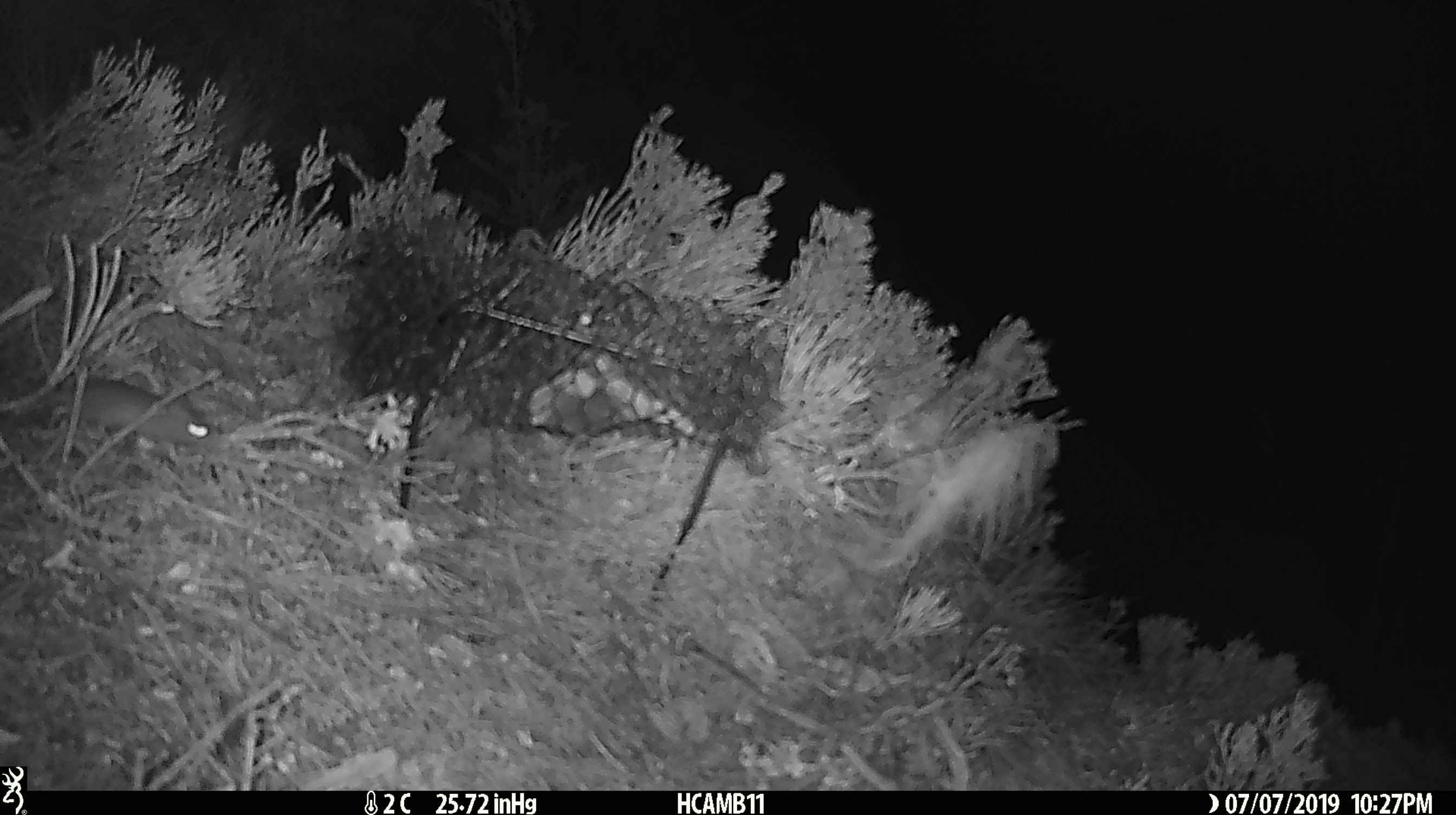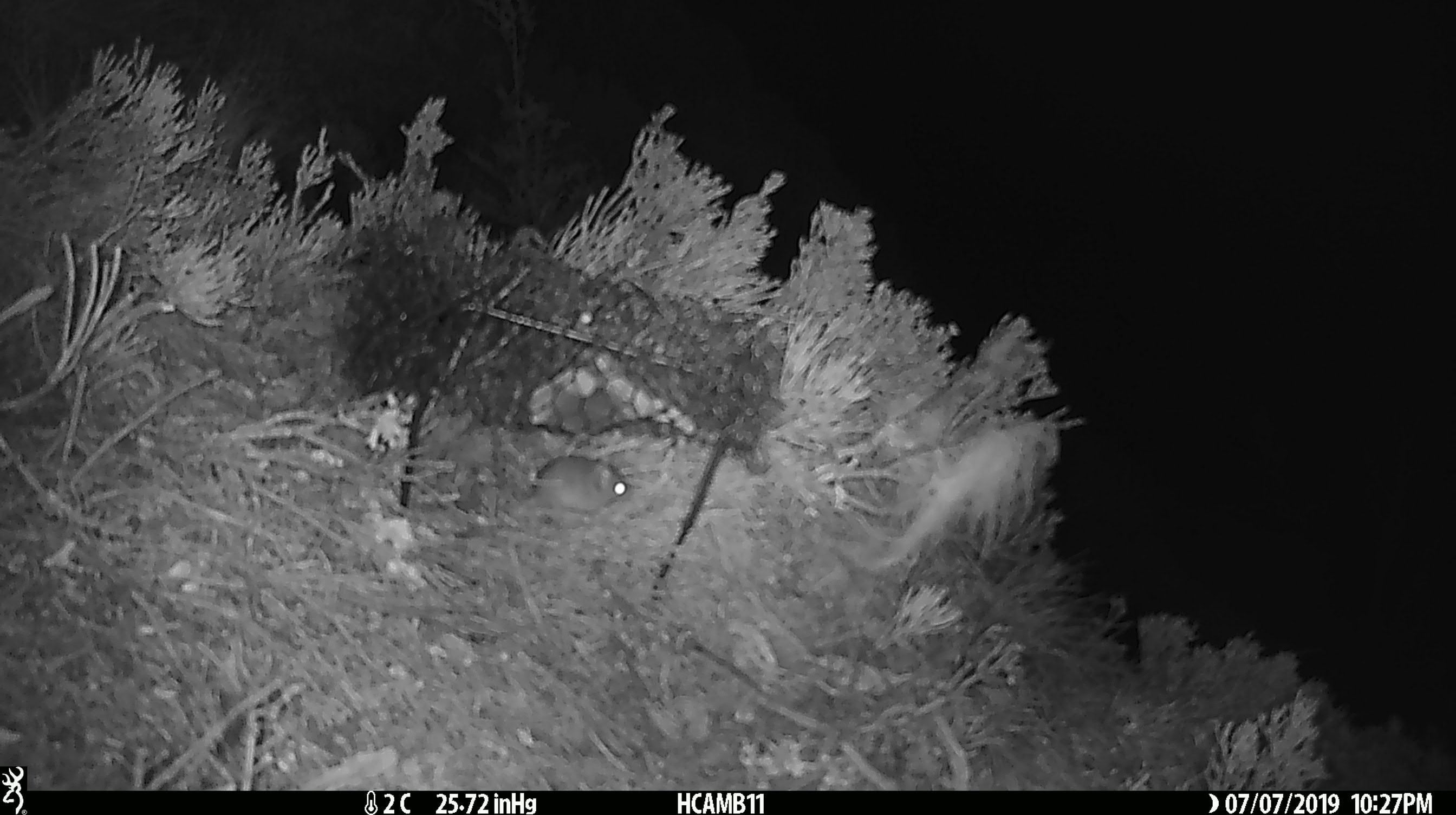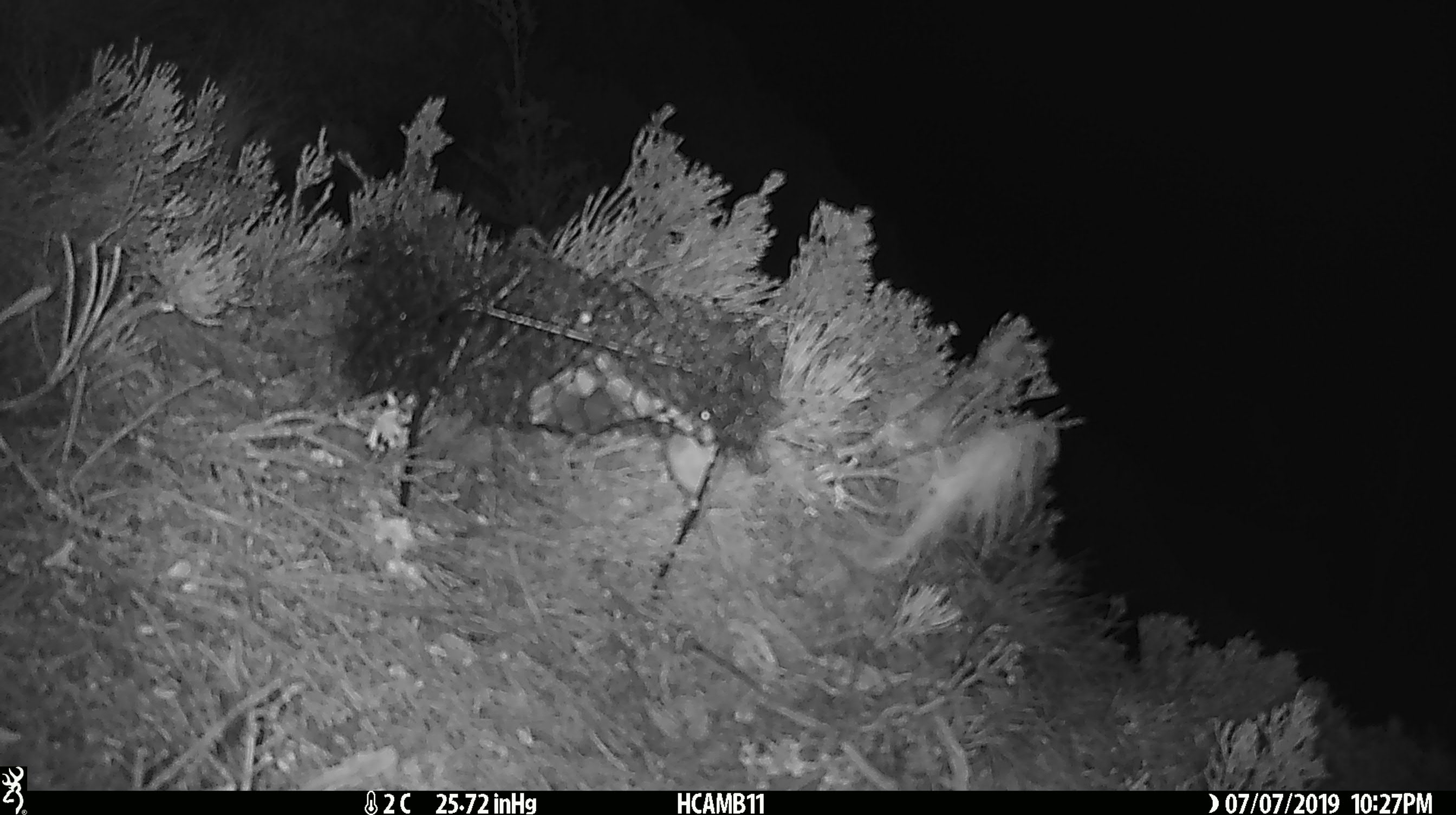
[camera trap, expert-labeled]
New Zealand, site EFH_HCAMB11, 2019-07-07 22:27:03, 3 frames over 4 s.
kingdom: Animalia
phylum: Chordata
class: Mammalia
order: Rodentia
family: Muridae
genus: Mus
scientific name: Mus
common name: mouse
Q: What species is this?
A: Mouse (Mus).